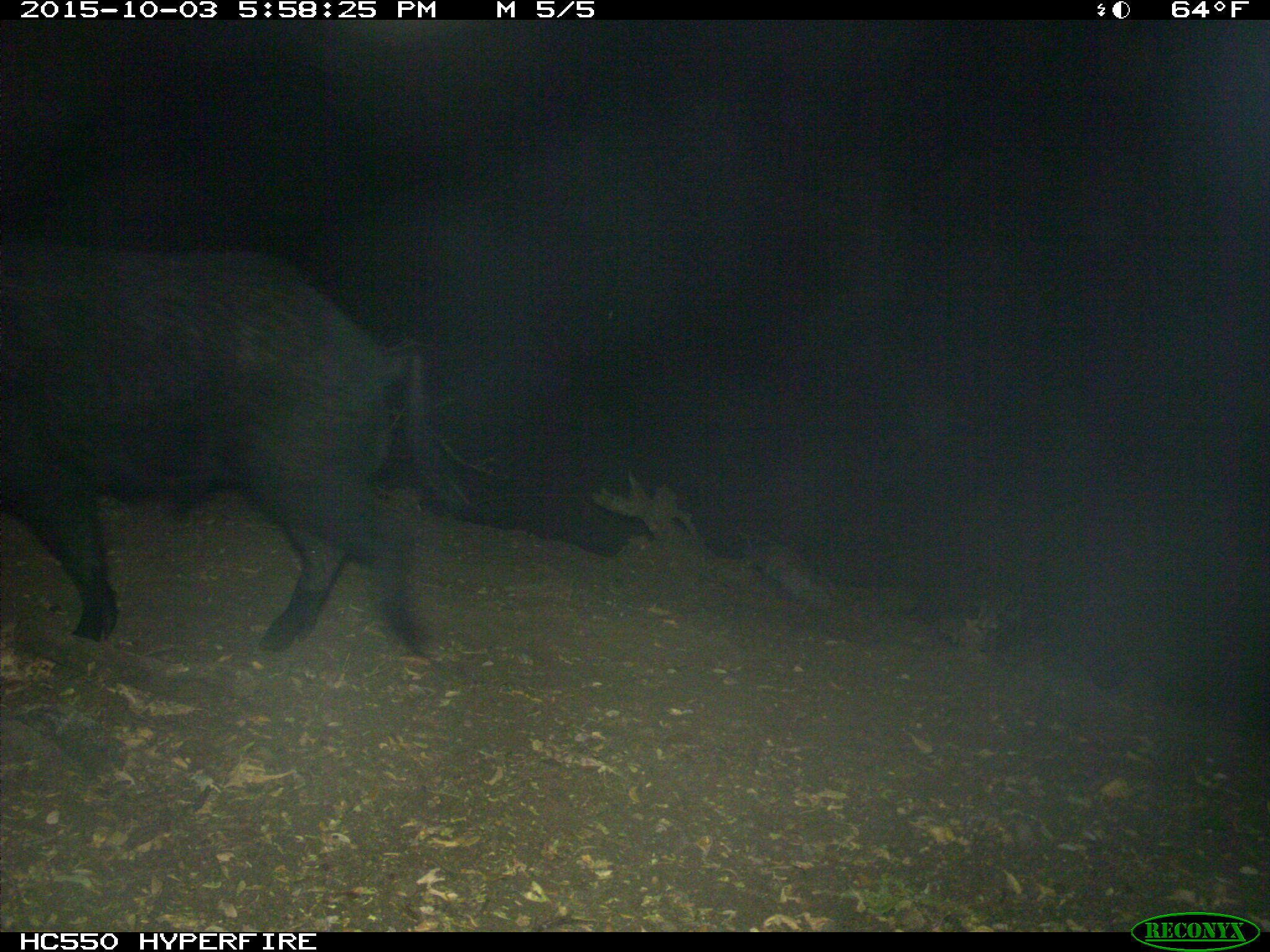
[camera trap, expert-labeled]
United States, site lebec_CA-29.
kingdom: Animalia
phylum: Chordata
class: Mammalia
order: Artiodactyla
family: Suidae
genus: Sus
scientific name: Sus scrofa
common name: wild boar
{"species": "Sus scrofa (wild boar)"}